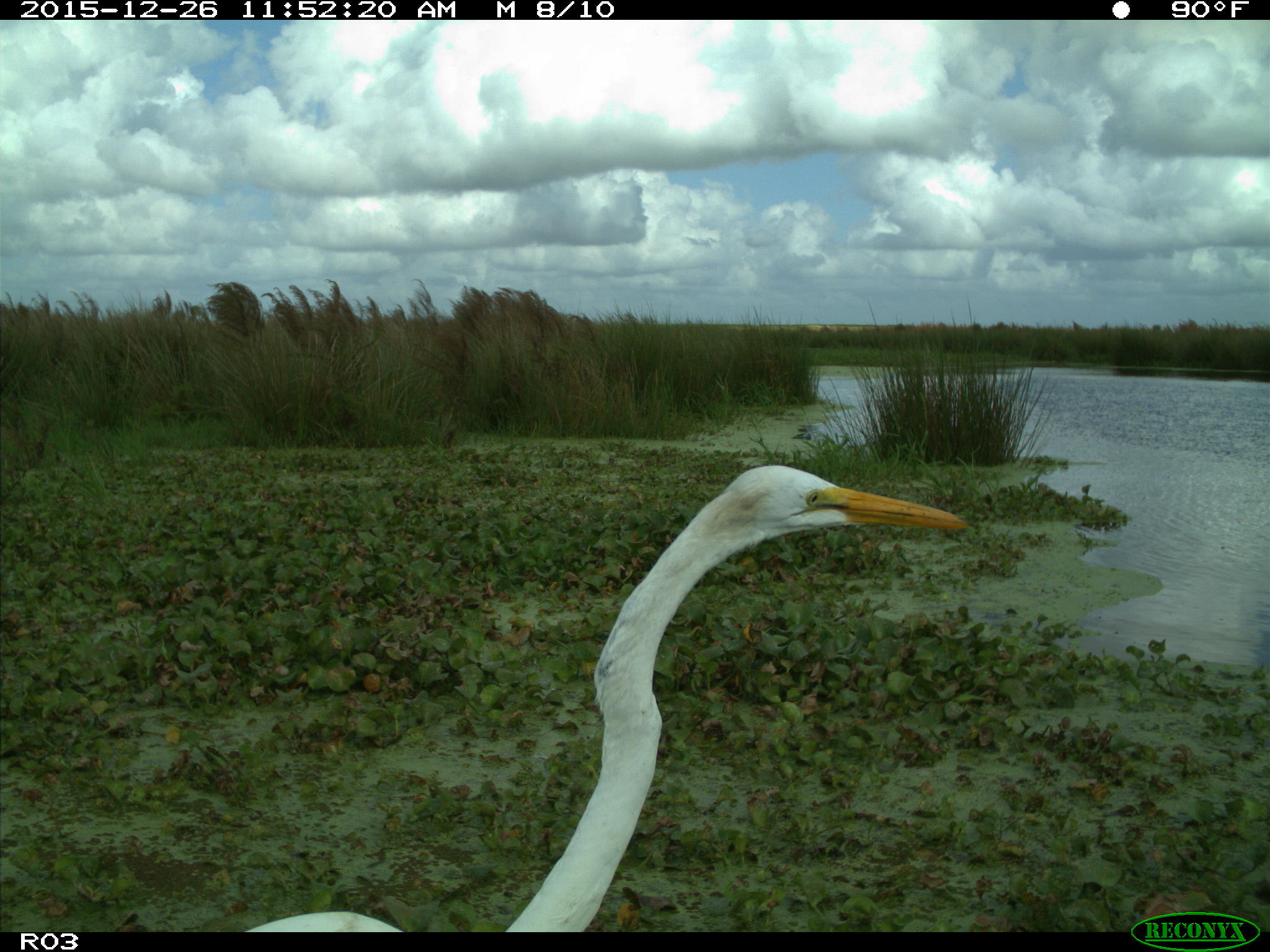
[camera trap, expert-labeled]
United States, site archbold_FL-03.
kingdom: Animalia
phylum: Chordata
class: Aves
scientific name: Aves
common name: birds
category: unidentified bird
Unidentified bird (birds) (Aves).